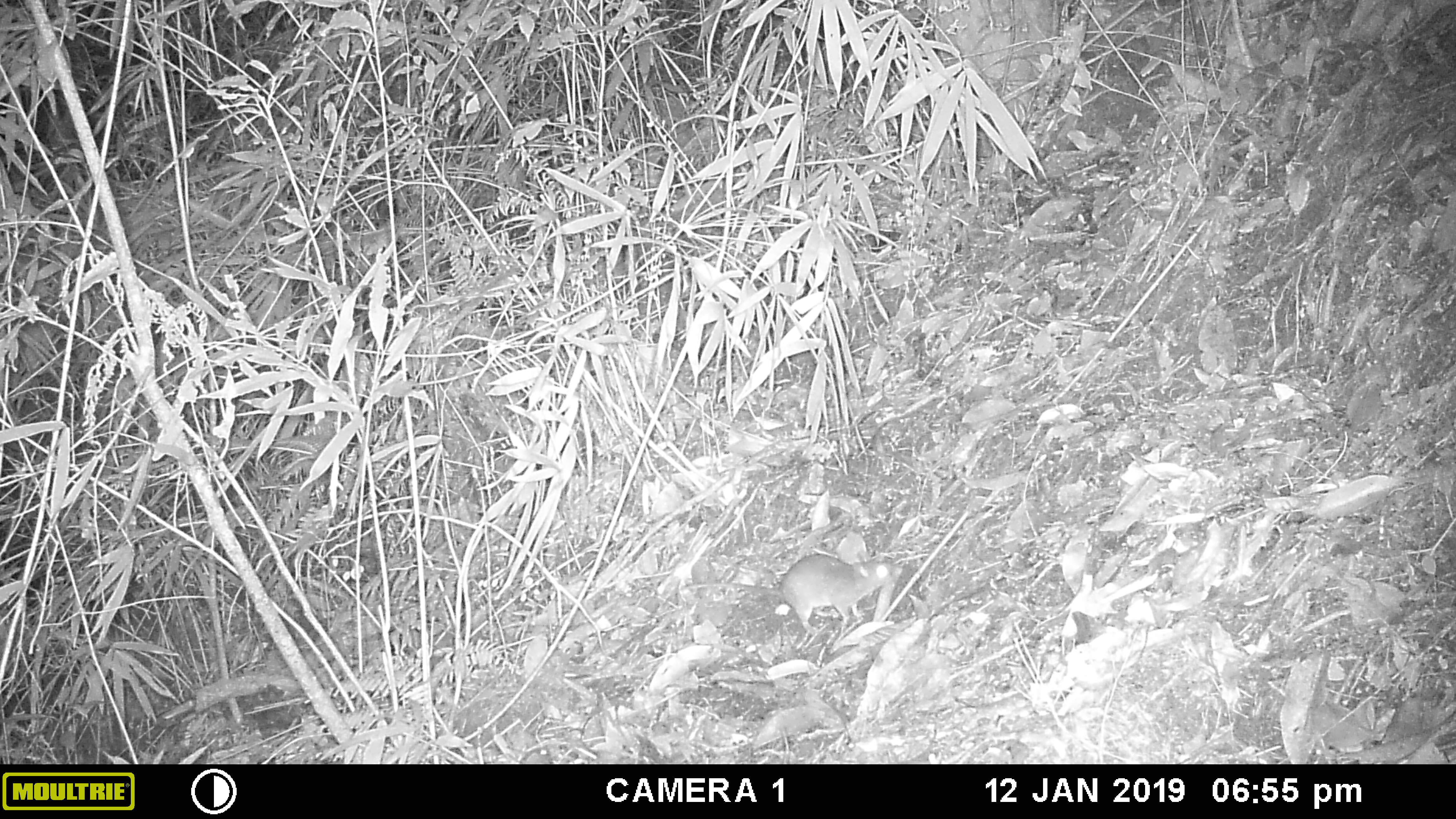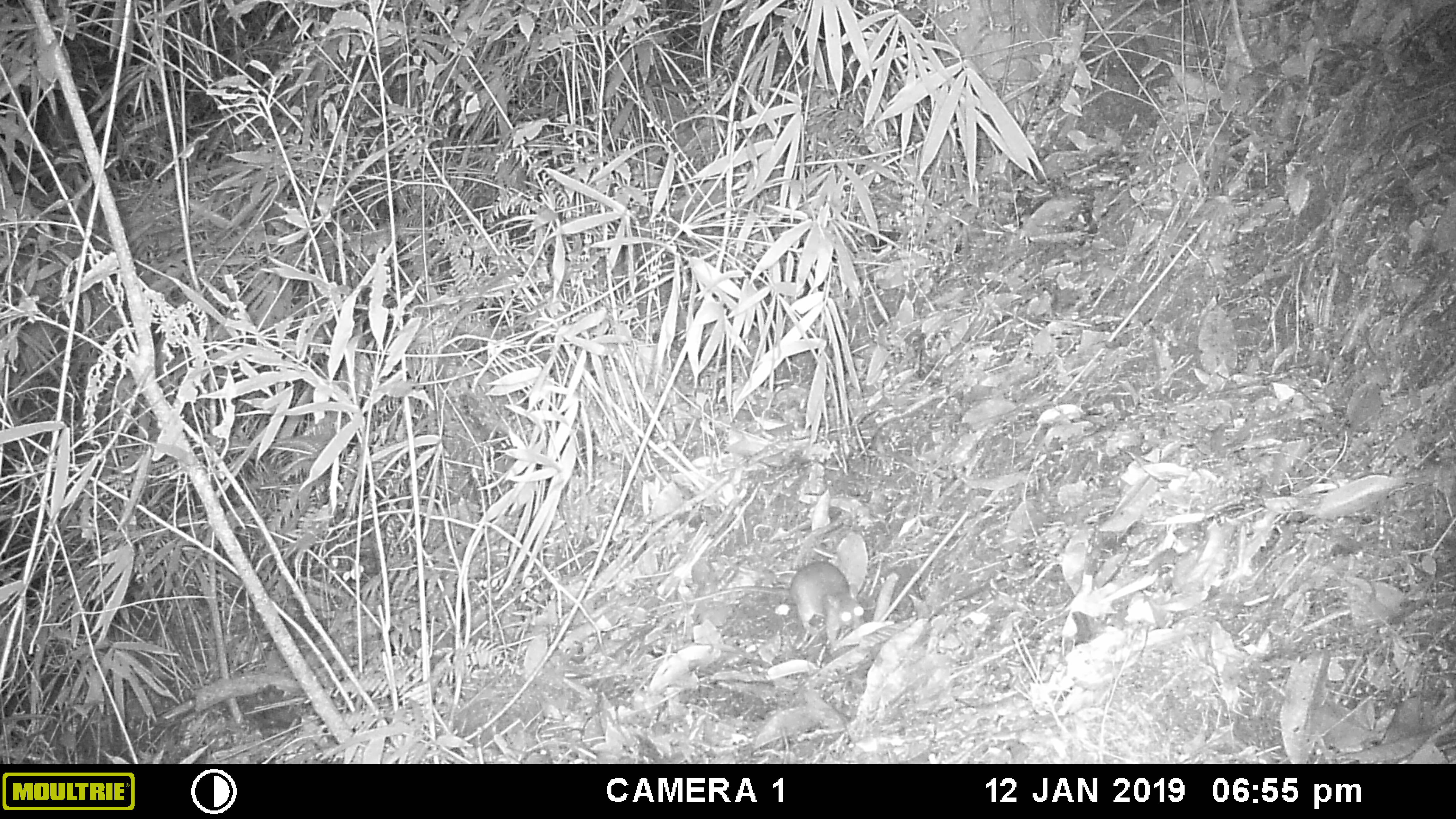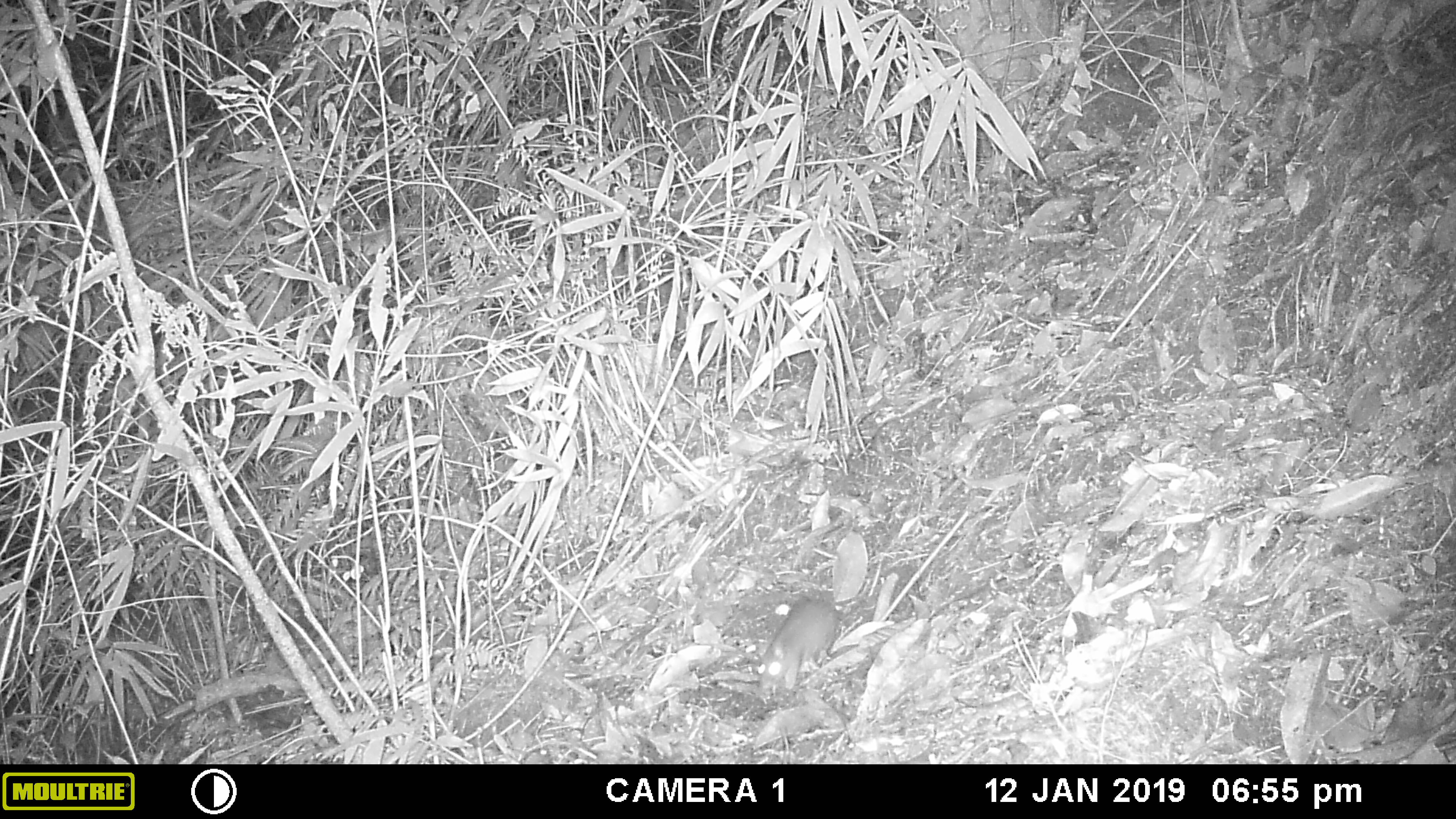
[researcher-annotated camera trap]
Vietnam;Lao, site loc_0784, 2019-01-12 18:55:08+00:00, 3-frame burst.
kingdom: Animalia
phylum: Chordata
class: Mammalia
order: Rodentia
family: Muridae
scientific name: Muridae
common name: old-world mice and rats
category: unidentified murid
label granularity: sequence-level